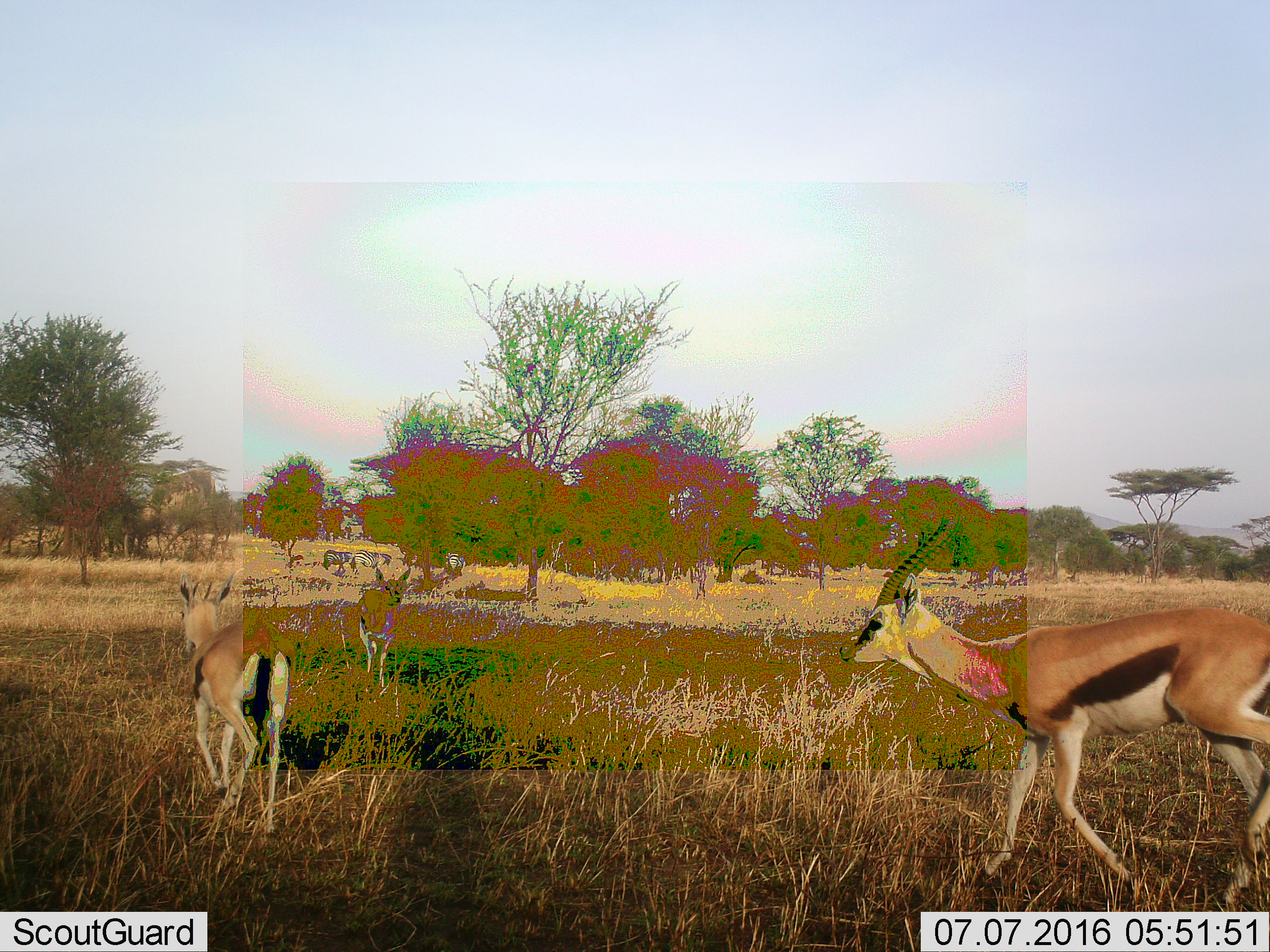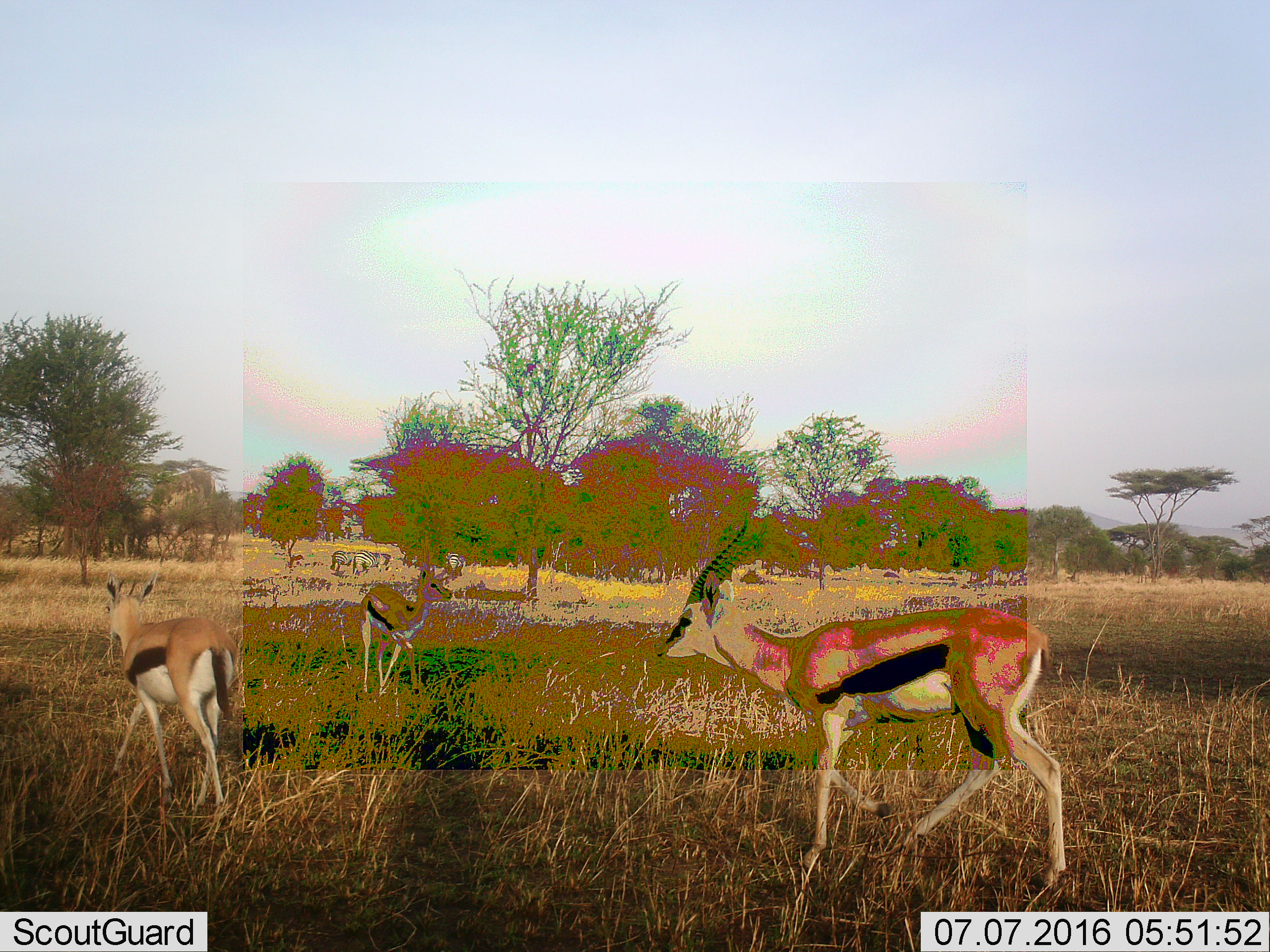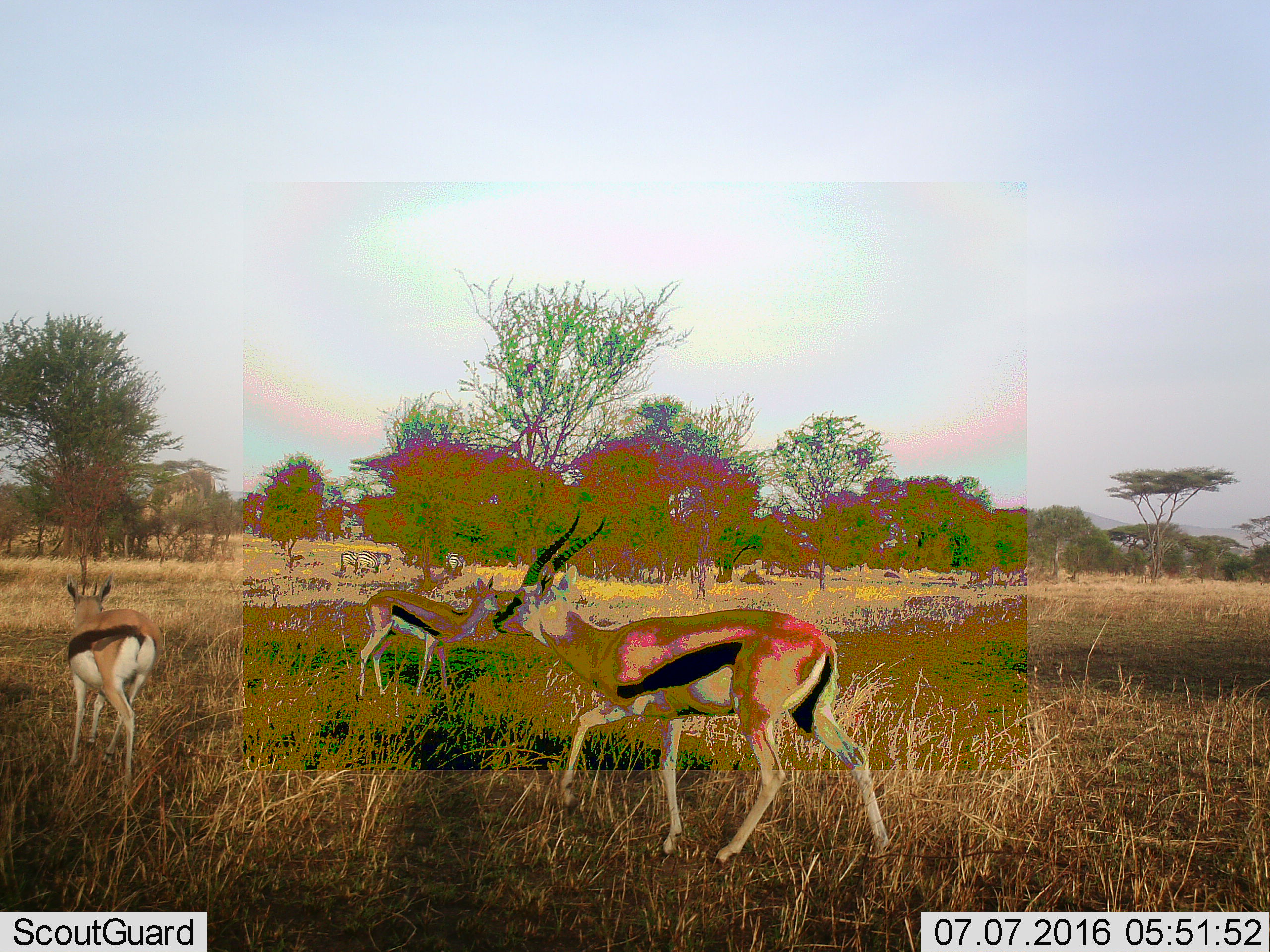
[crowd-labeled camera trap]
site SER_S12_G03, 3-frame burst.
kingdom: Animalia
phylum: Chordata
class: Mammalia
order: Artiodactyla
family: Bovidae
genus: Eudorcas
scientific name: Eudorcas thomsonii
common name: thomson's gazelle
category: gazellethomsons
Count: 3.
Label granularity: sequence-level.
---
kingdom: Animalia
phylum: Chordata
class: Mammalia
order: Perissodactyla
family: Equidae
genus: Equus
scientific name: Equus quagga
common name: plains zebra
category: zebraplains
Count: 3.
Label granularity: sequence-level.